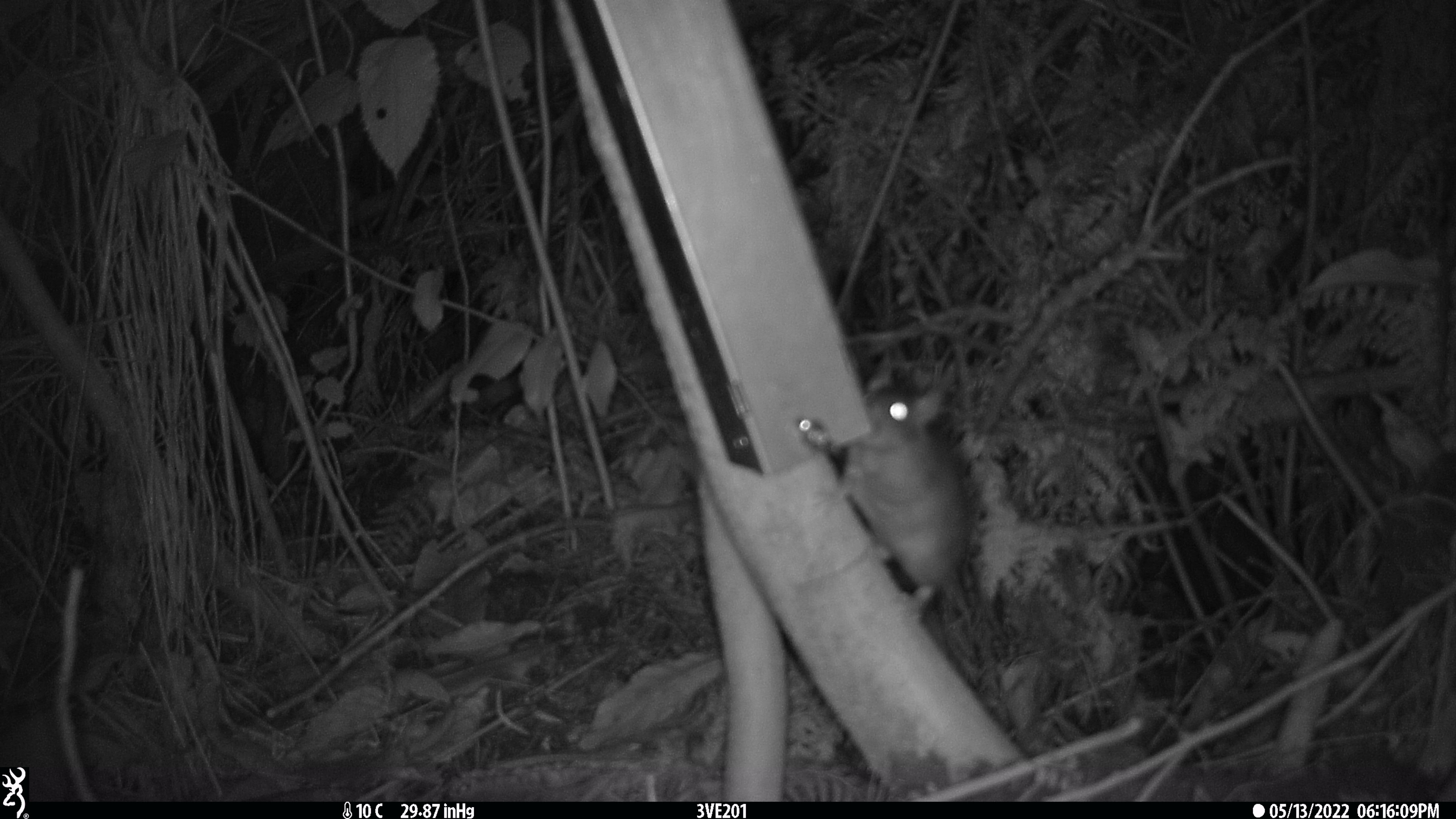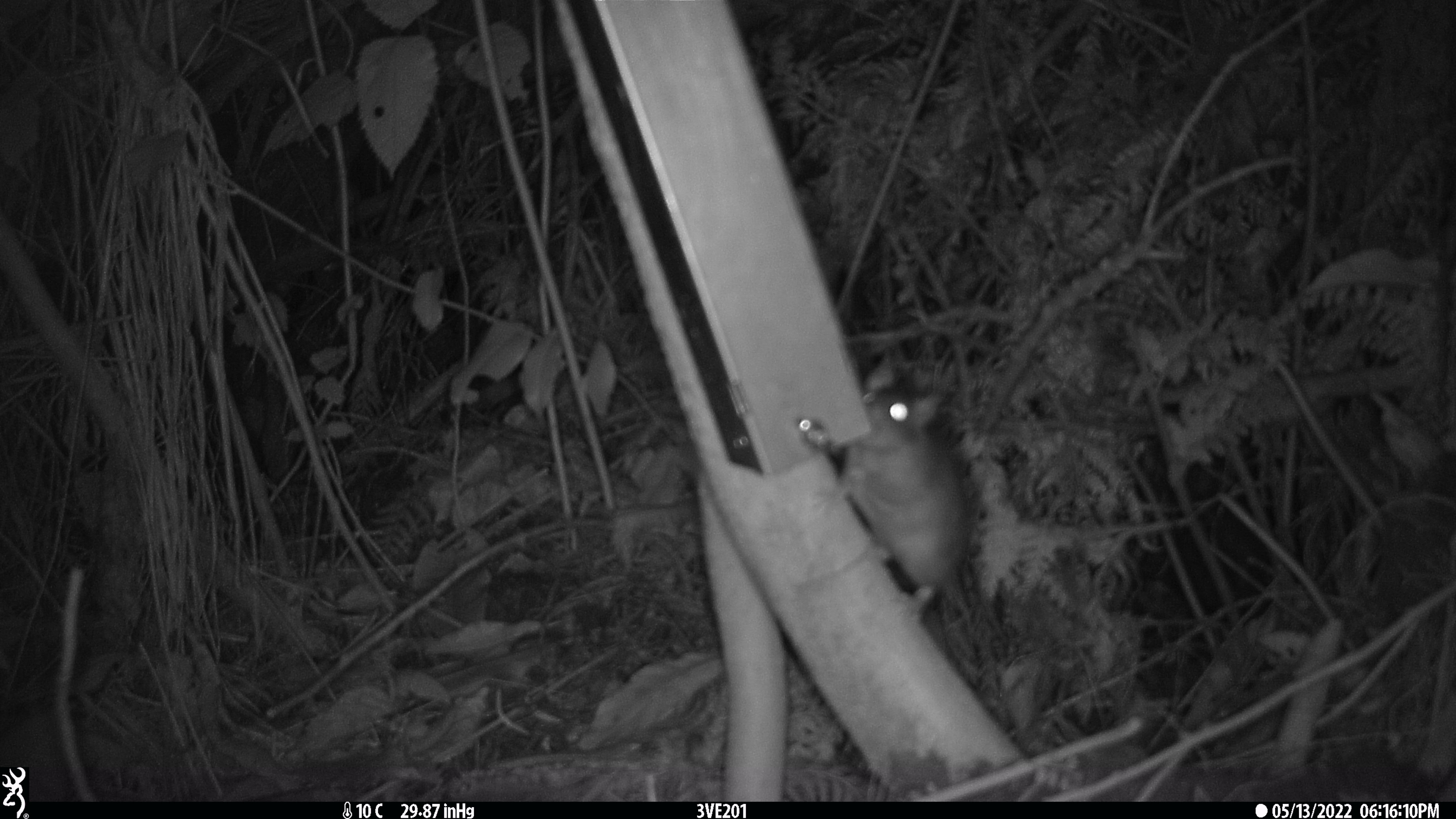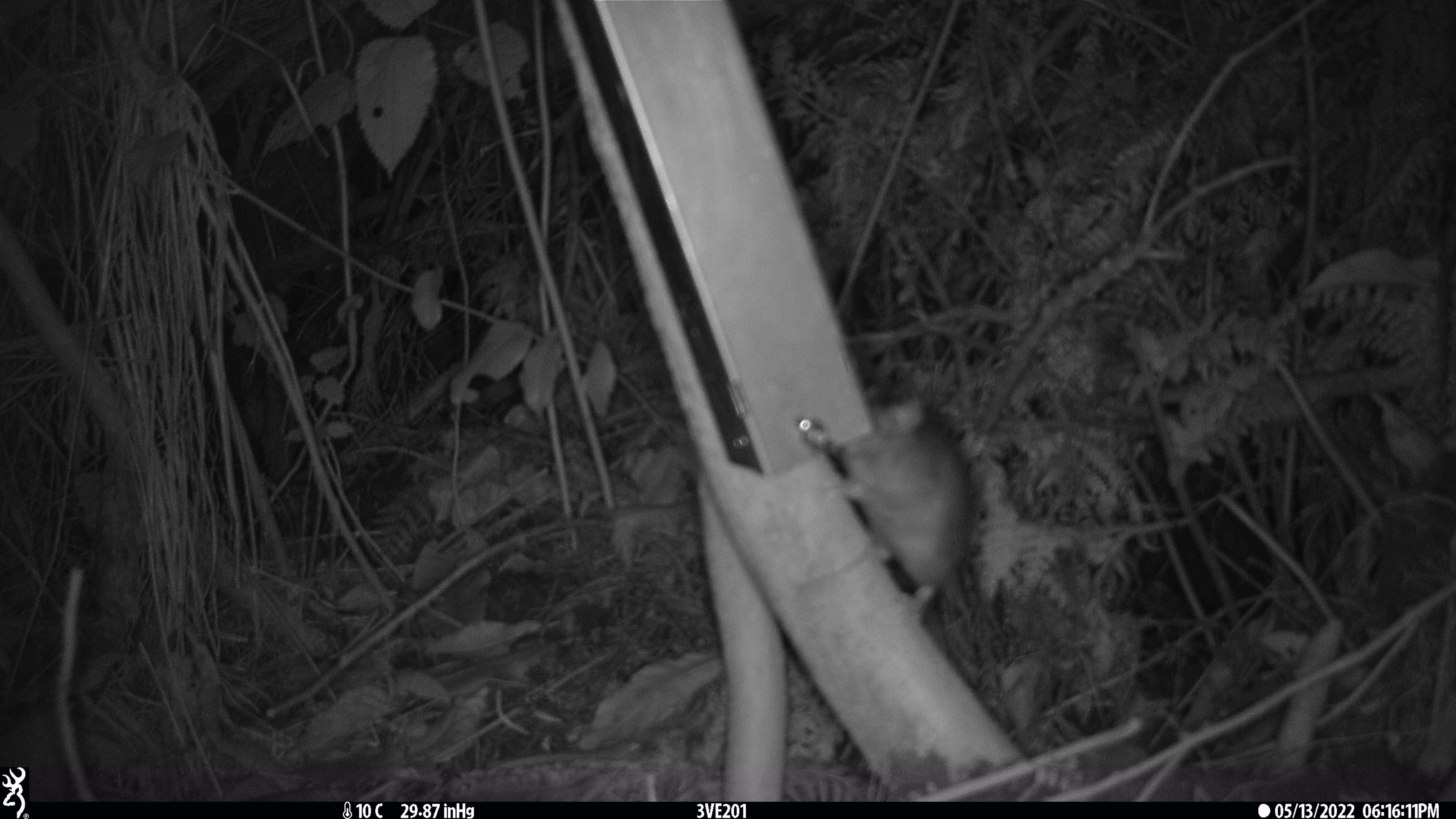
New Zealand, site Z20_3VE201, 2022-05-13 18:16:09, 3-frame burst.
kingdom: Animalia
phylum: Chordata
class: Mammalia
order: Rodentia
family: Muridae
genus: Rattus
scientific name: Rattus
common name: rat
Rat (Rattus).